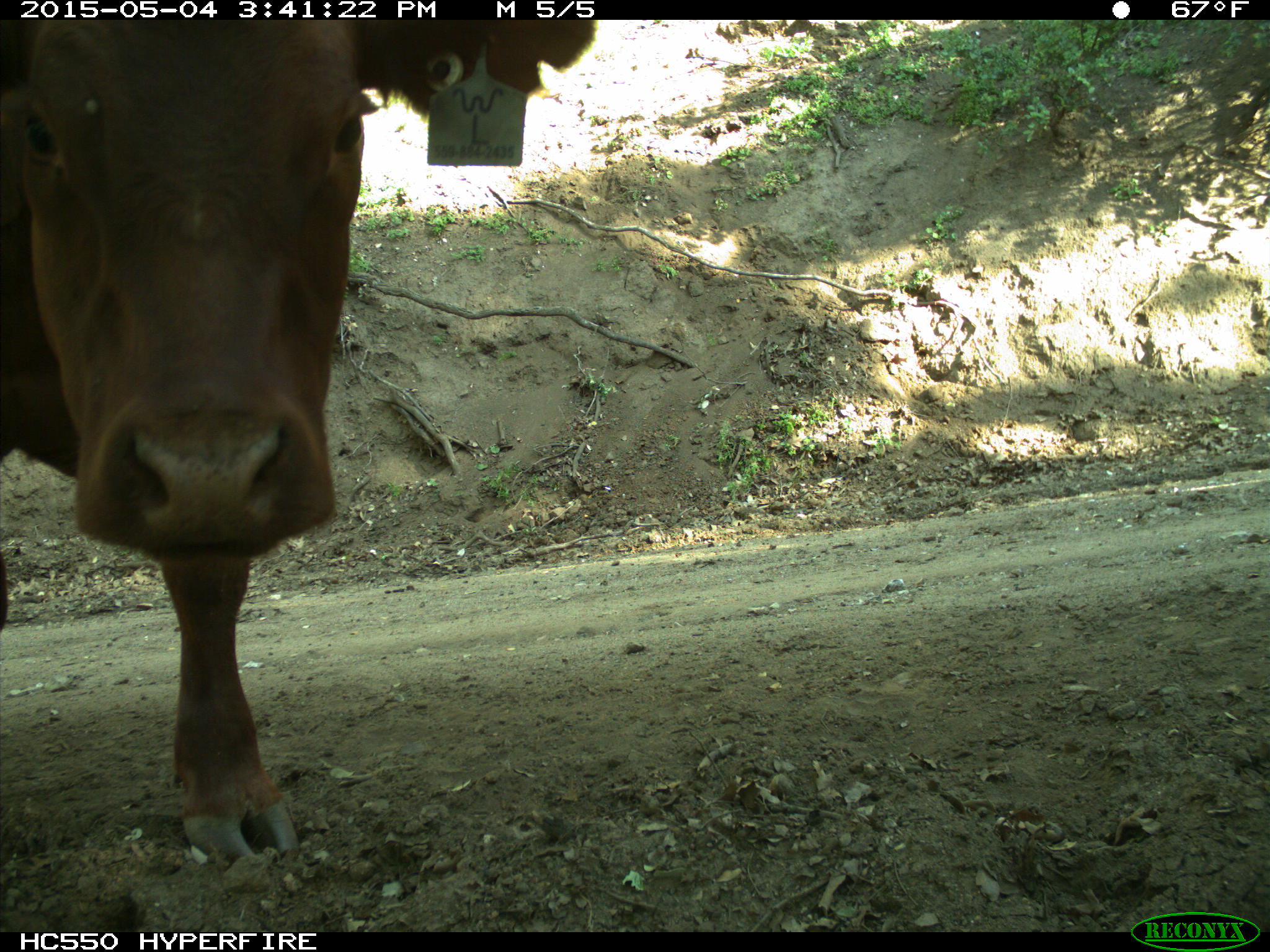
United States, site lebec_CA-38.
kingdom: Animalia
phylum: Chordata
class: Mammalia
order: Artiodactyla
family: Bovidae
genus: Bos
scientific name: Bos taurus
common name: domestic cow